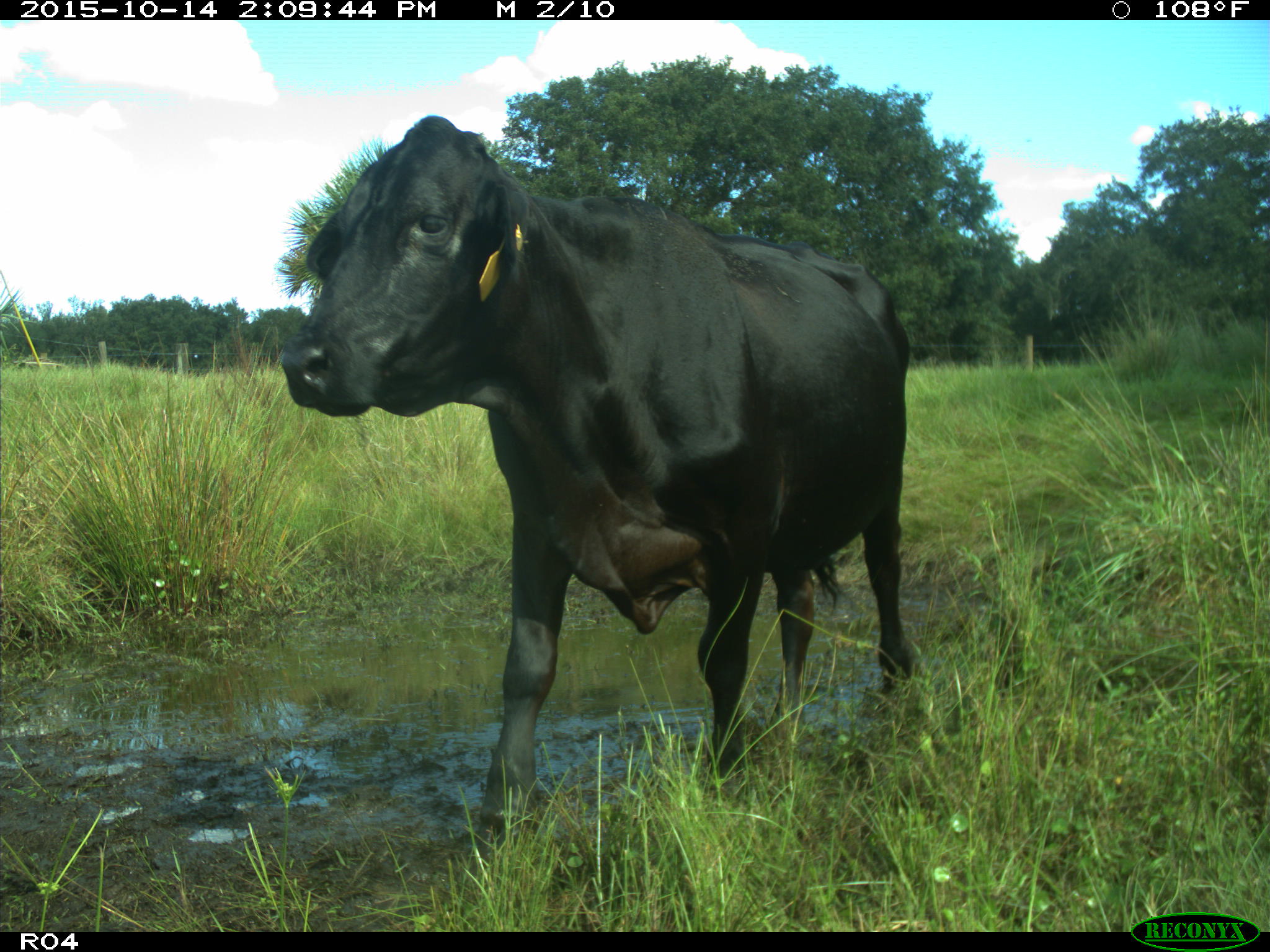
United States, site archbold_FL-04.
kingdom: Animalia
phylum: Chordata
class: Mammalia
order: Artiodactyla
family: Bovidae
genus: Bos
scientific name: Bos taurus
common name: domestic cow